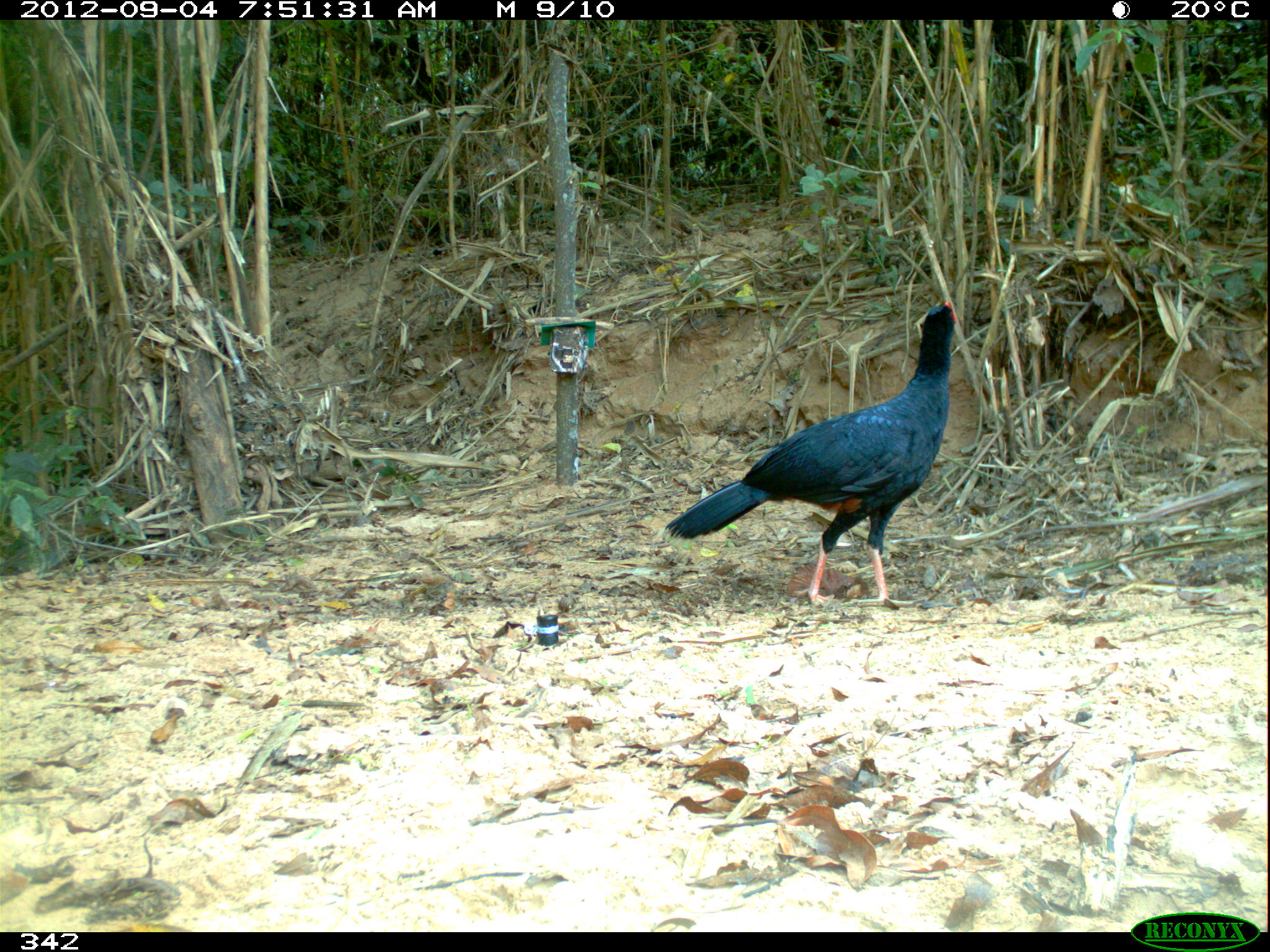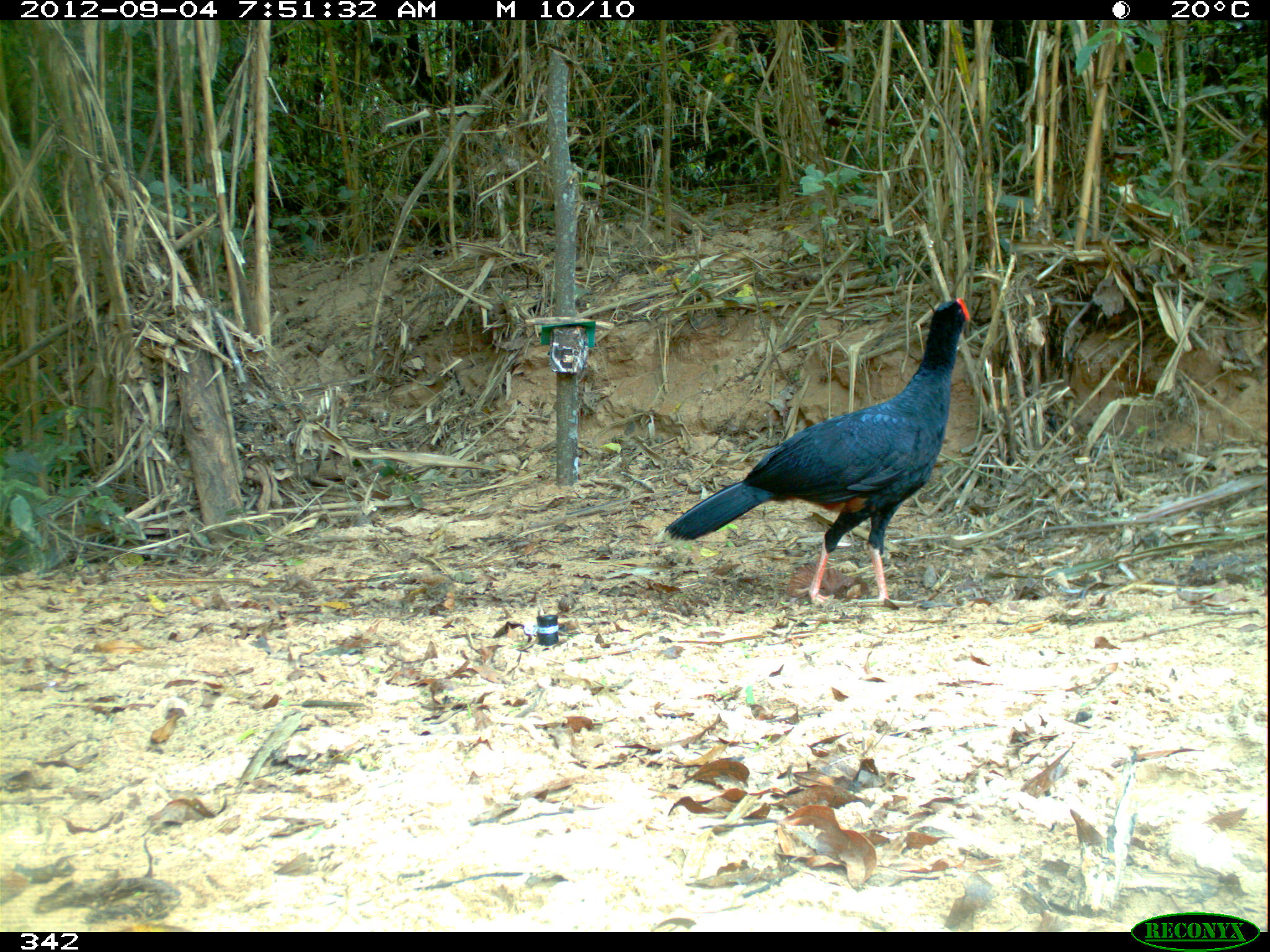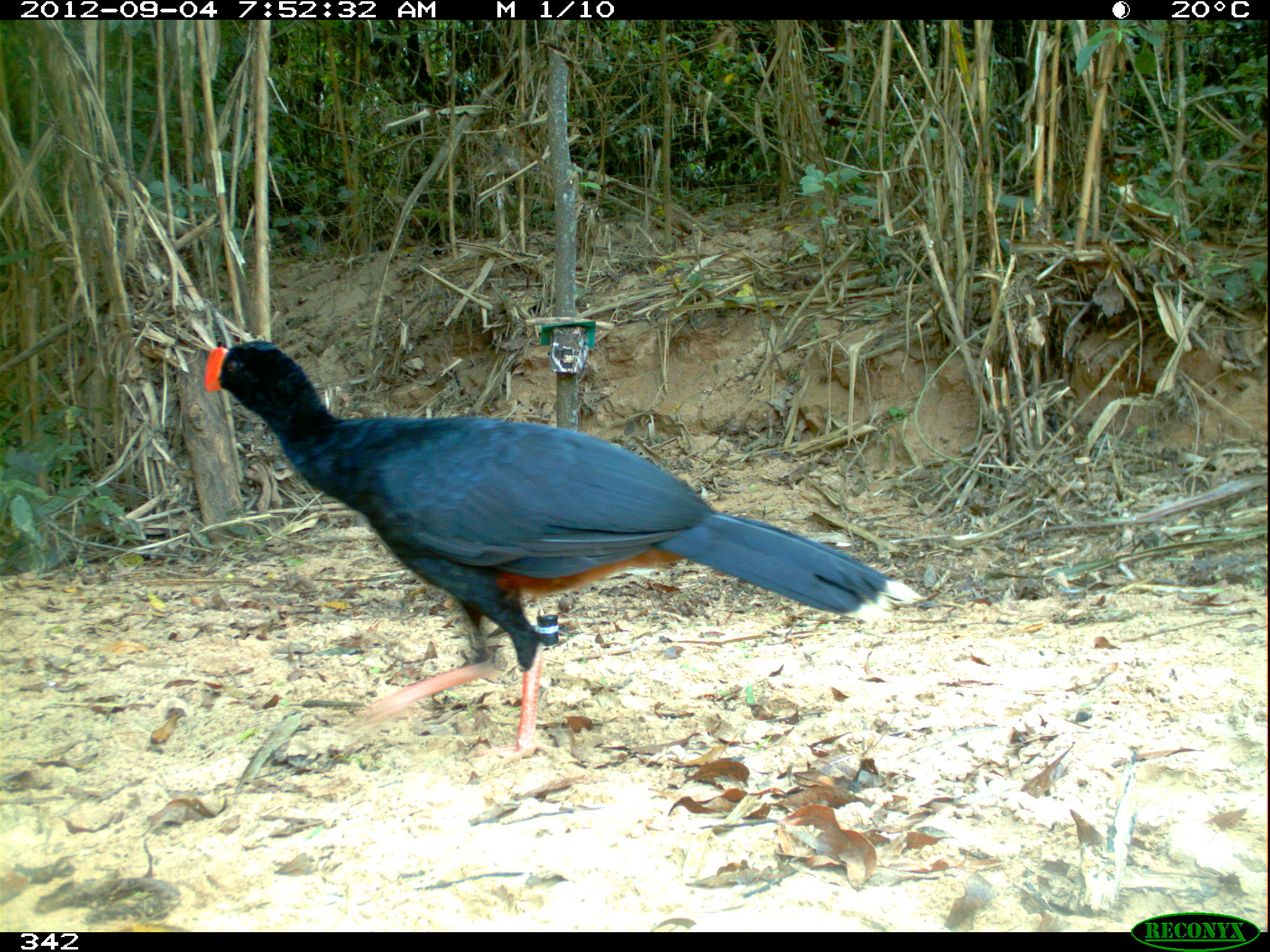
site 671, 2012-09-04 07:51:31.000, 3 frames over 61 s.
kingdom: Animalia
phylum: Chordata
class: Aves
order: Galliformes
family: Cracidae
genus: Mitu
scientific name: Mitu tuberosum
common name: razor-billed curassow